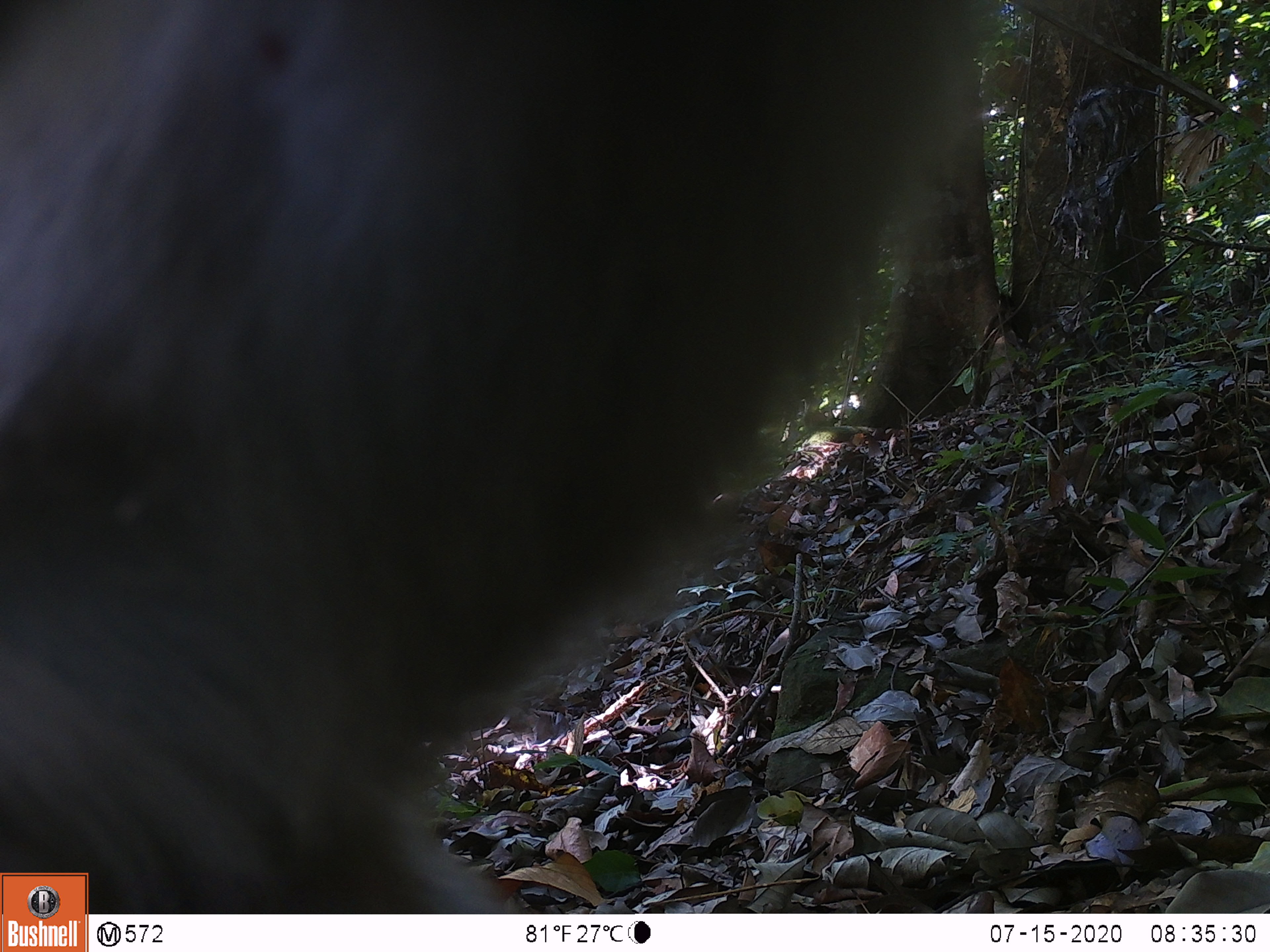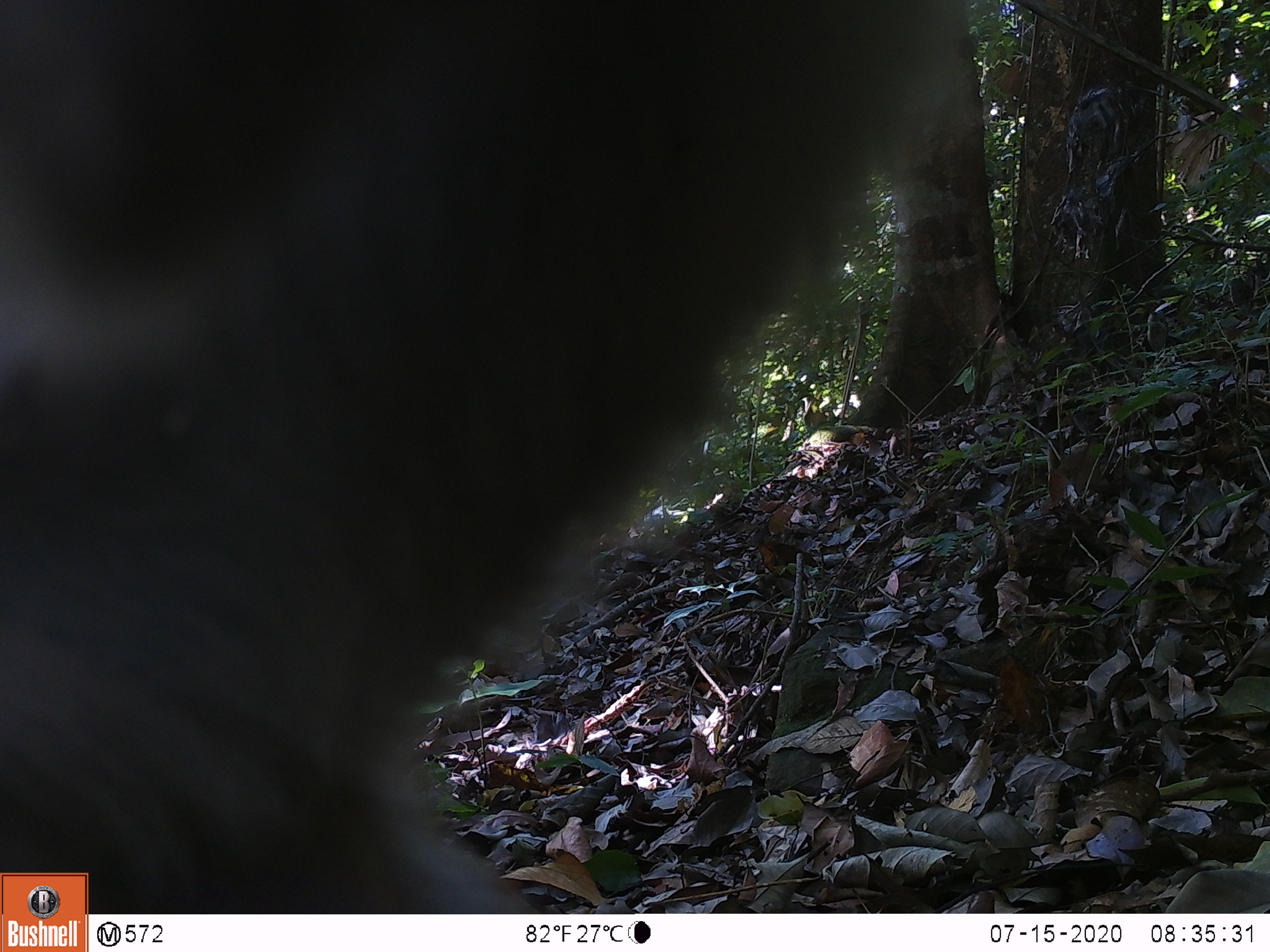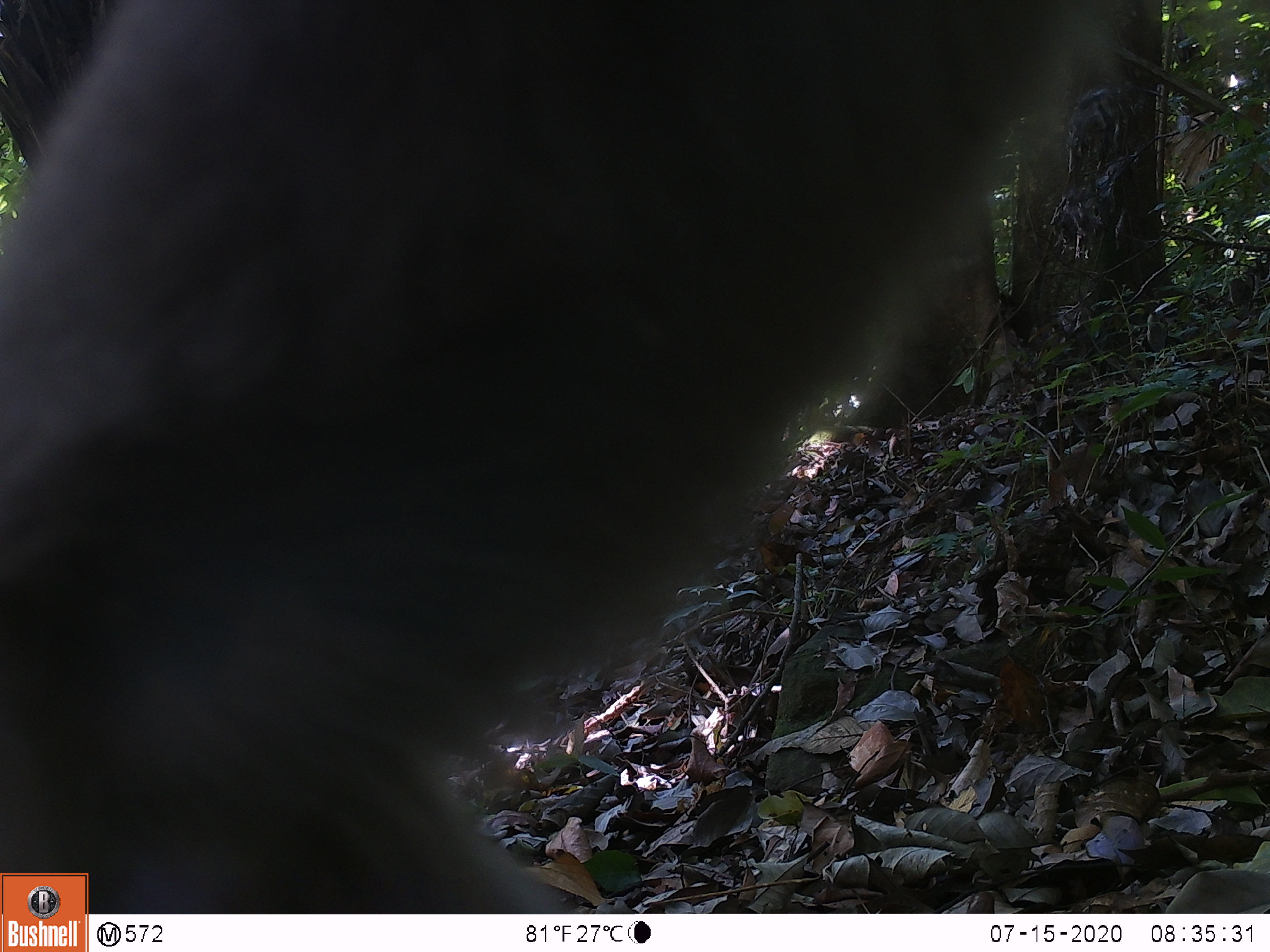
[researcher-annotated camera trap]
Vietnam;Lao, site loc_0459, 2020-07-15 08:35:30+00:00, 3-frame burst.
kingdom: Animalia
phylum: Chordata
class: Mammalia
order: Primates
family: Cercopithecidae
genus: Macaca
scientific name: Macaca nemestrina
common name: pig-tailed macaque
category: pig tailed macaque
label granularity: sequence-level